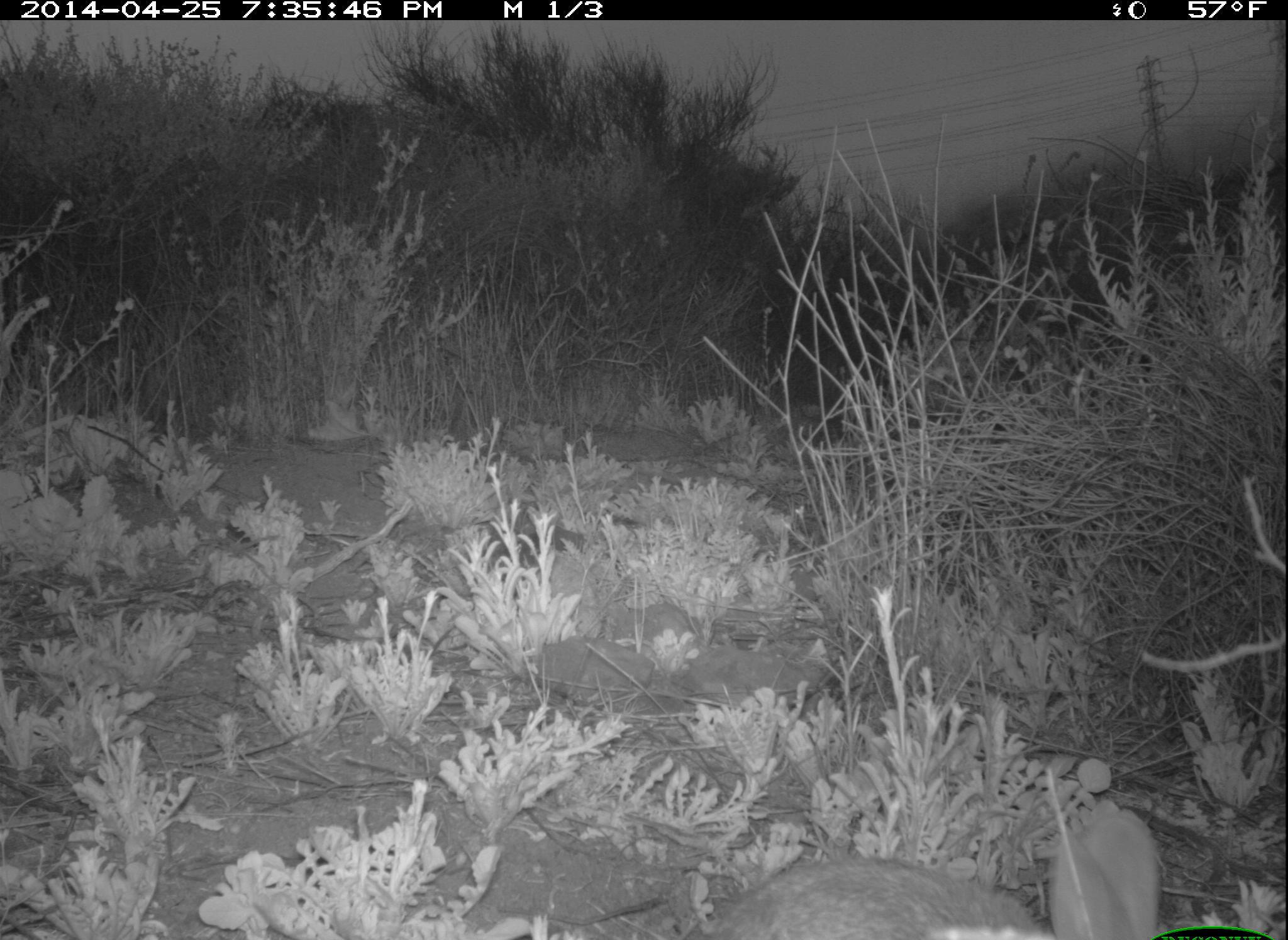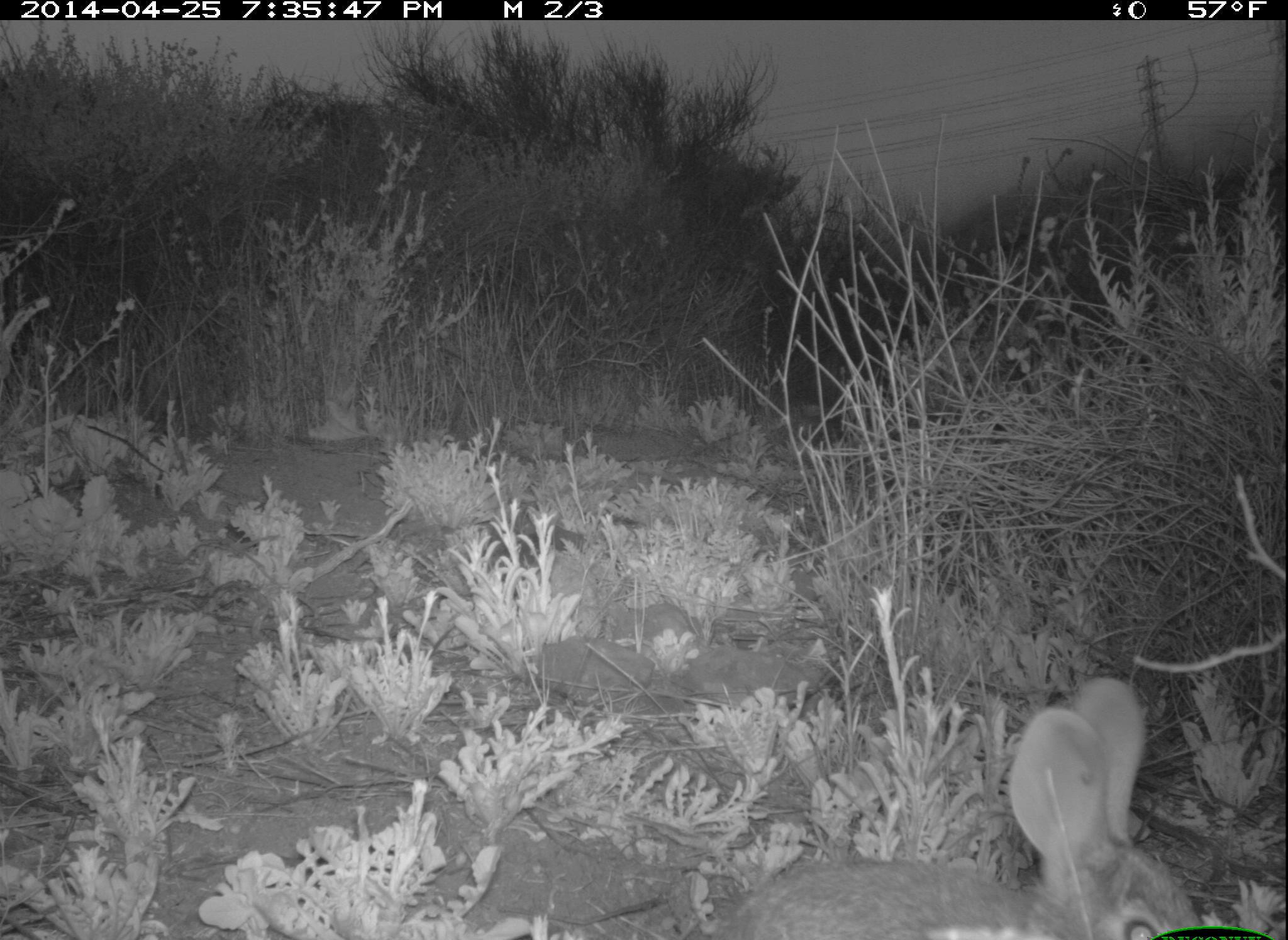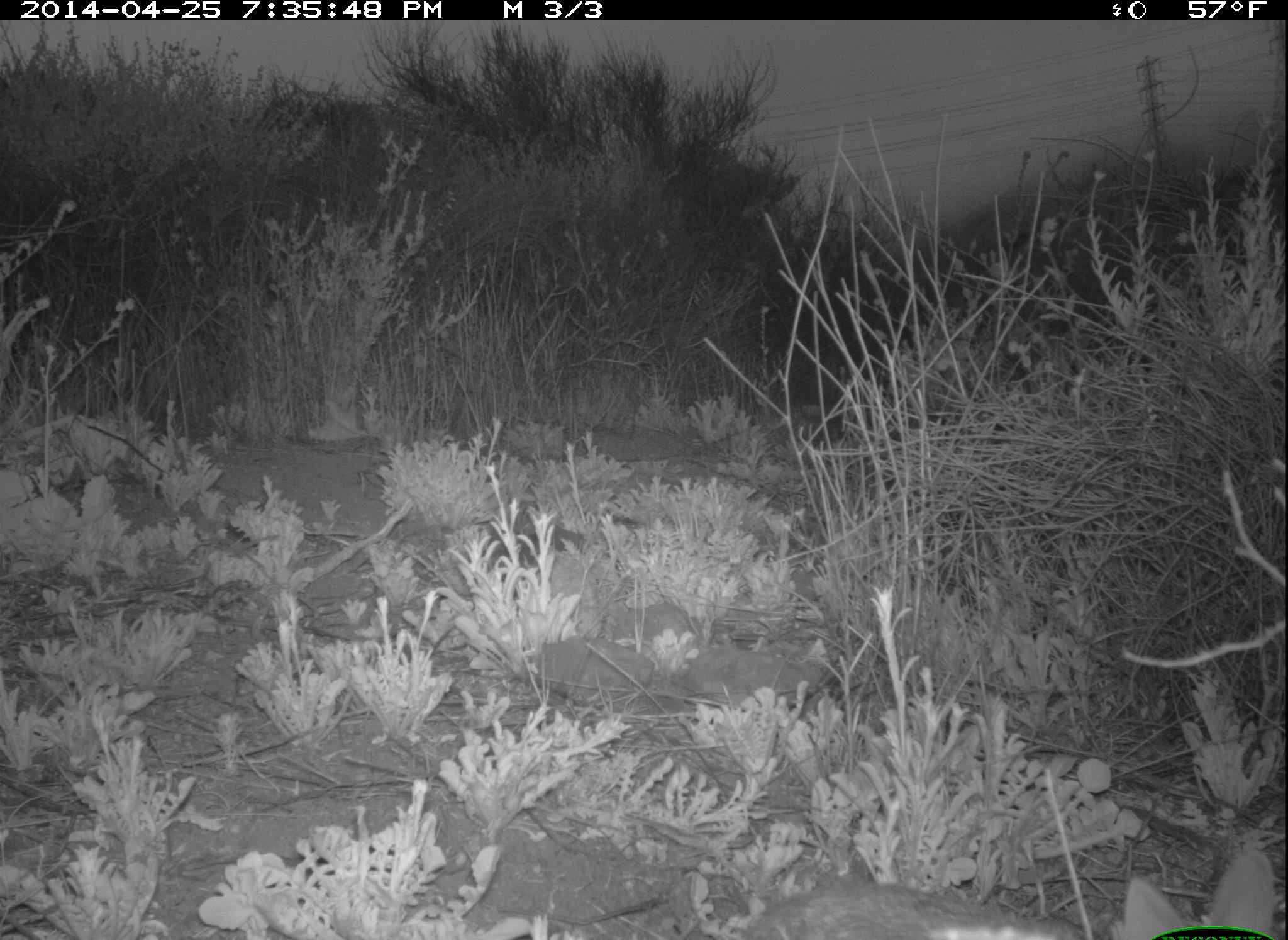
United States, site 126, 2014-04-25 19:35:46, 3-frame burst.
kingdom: Animalia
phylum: Chordata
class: Mammalia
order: Lagomorpha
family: Leporidae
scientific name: Leporidae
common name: rabbits and hares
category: rabbit